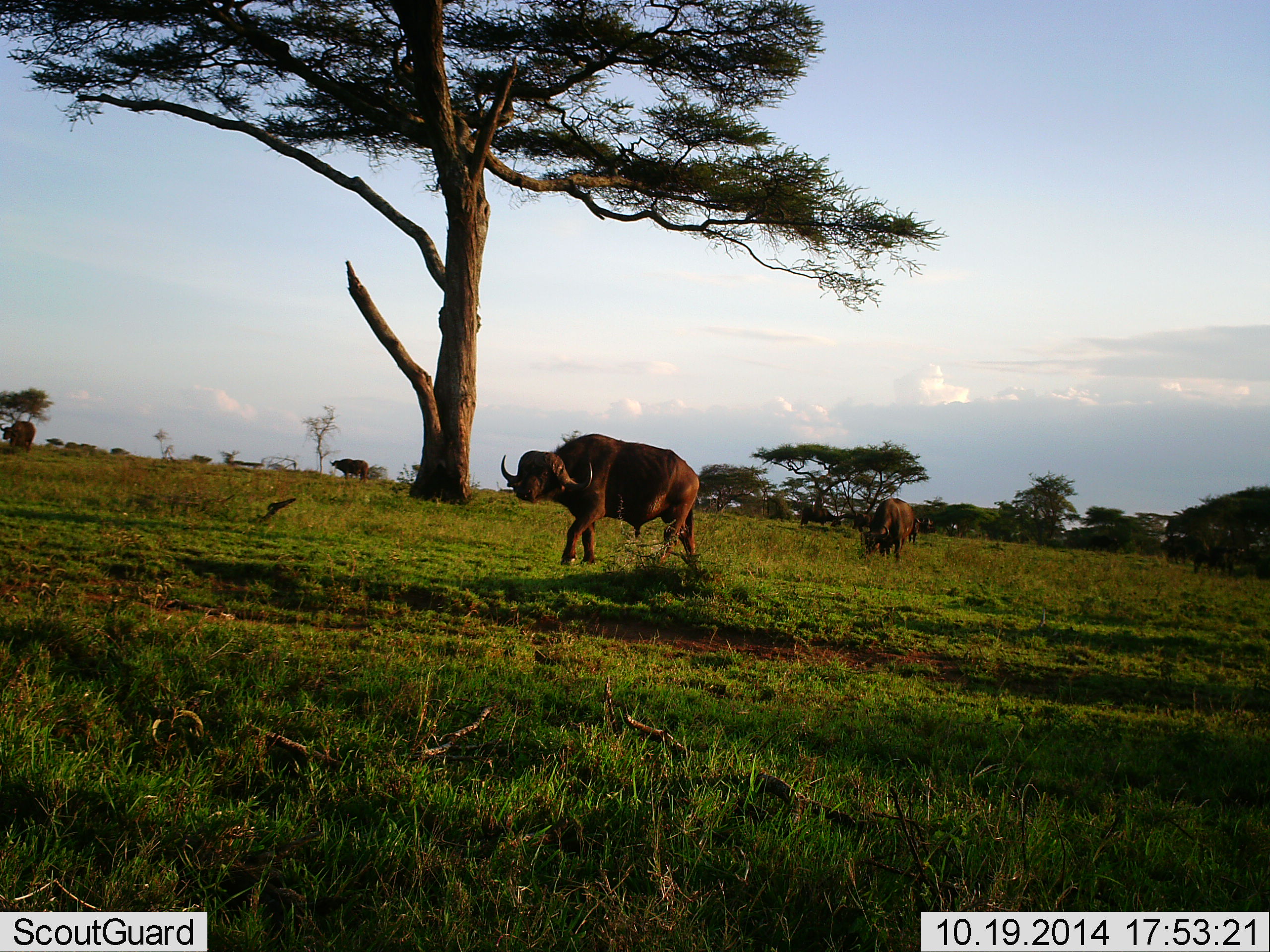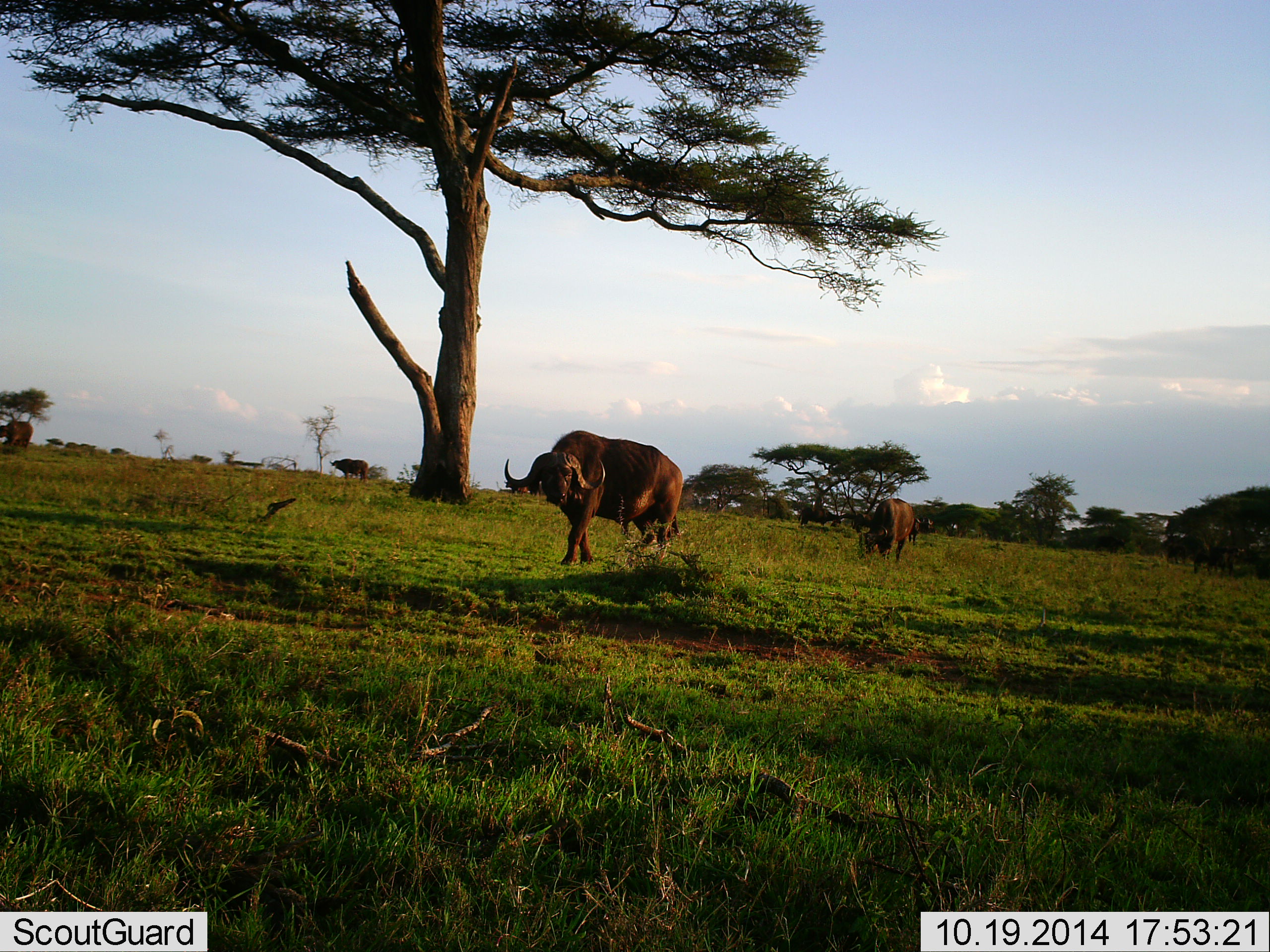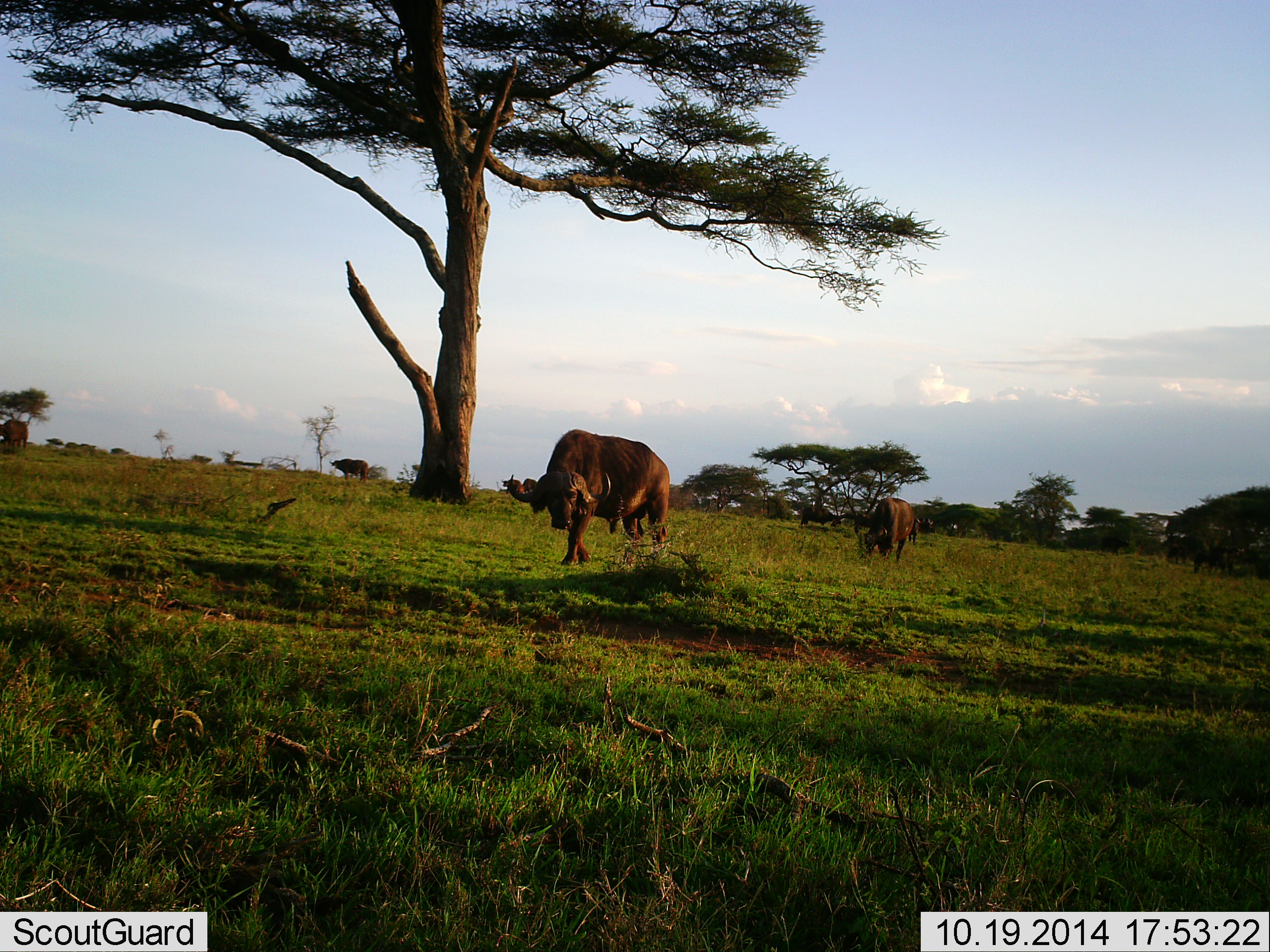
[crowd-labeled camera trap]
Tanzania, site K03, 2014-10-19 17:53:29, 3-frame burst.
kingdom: Animalia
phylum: Chordata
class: Mammalia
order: Artiodactyla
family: Bovidae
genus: Syncerus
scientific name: Syncerus caffer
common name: cape buffalo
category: buffalo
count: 5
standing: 50%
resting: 0%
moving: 80%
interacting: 10%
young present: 0%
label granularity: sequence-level